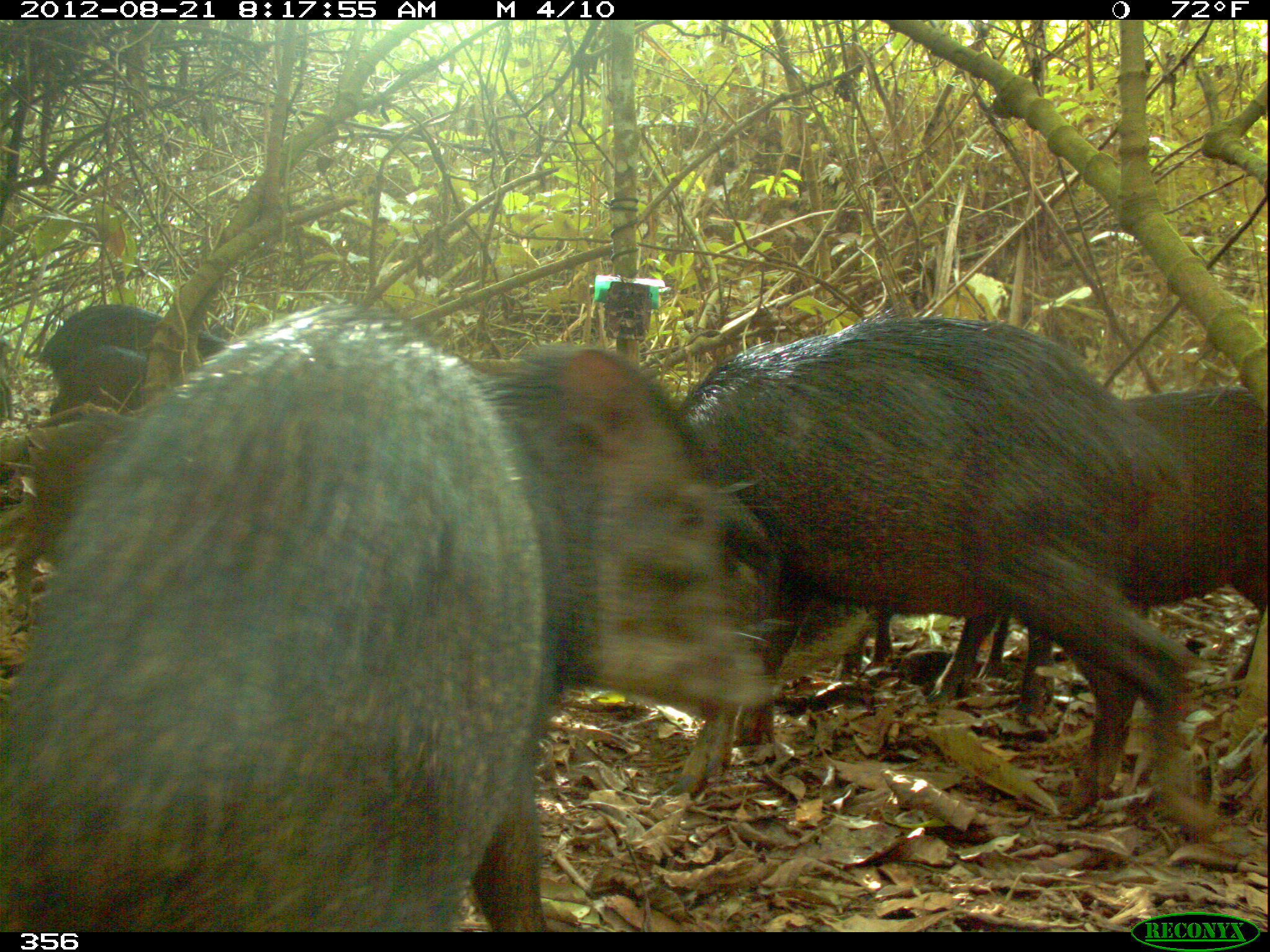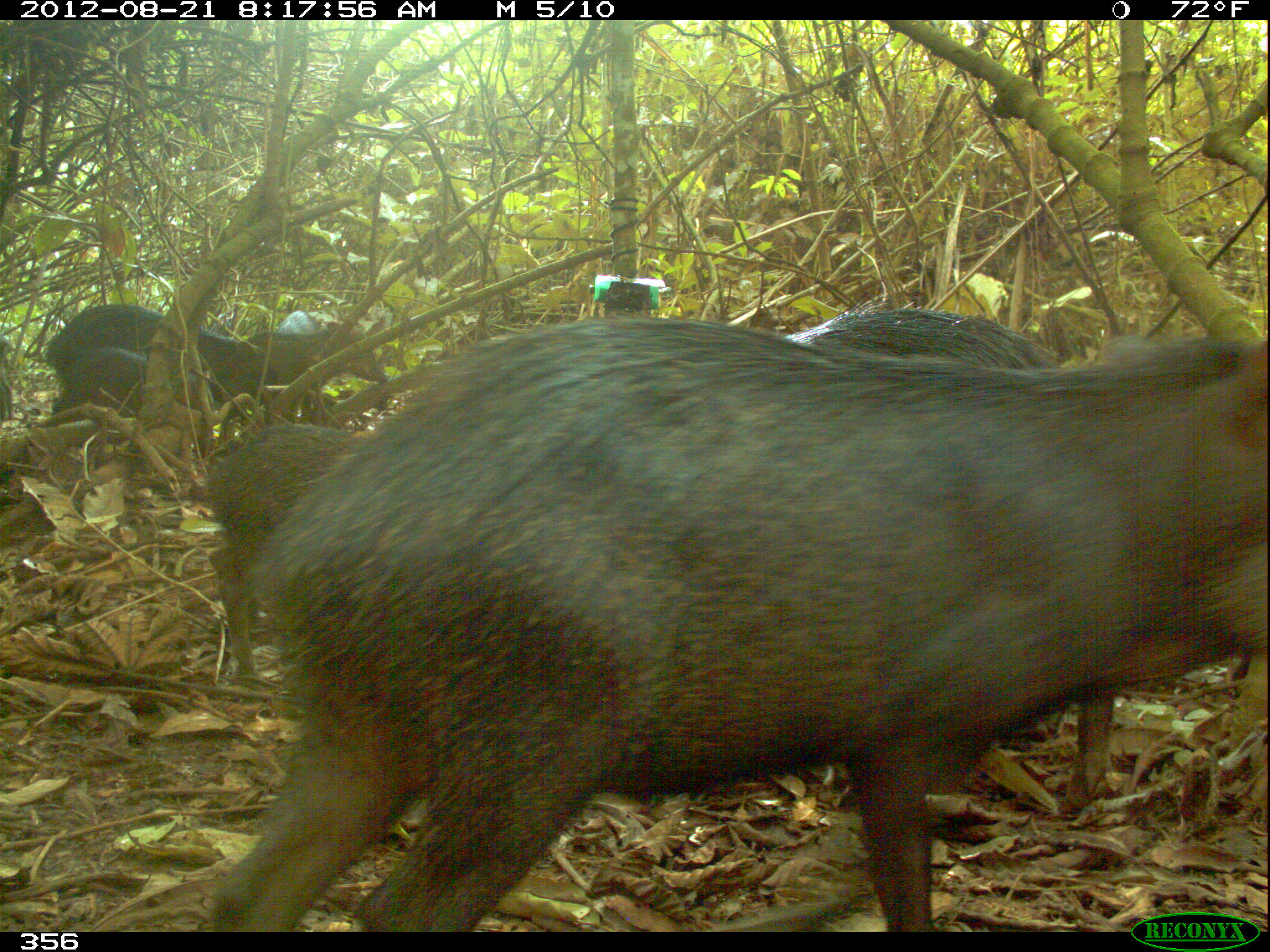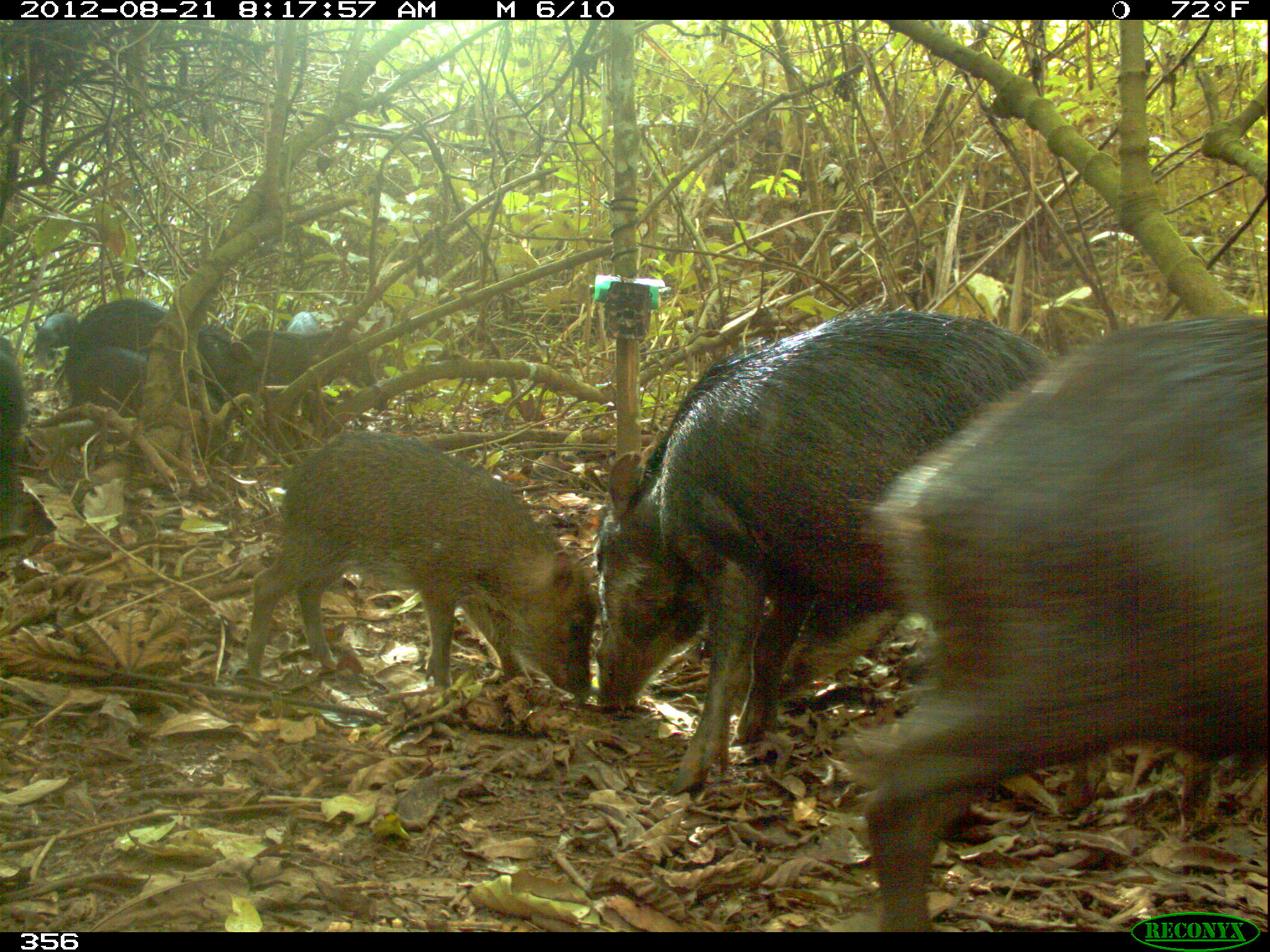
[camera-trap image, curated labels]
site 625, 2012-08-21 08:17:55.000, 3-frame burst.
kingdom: Animalia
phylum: Chordata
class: Mammalia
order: Artiodactyla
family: Tayassuidae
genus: Tayassu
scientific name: Tayassu pecari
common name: white-lipped peccary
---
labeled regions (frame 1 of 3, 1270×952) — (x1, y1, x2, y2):
tayassu pecari: (1, 306, 787, 932); (675, 306, 1220, 839); (924, 388, 1266, 727); (38, 296, 221, 409); (784, 596, 1018, 681); (45, 347, 144, 408)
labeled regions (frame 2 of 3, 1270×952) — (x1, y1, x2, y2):
tayassu pecari: (208, 320, 1270, 931); (793, 301, 1116, 833); (203, 419, 360, 680); (48, 303, 251, 407); (270, 321, 393, 404); (49, 345, 148, 416); (277, 307, 333, 335)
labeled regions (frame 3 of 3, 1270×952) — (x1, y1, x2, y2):
tayassu pecari: (846, 312, 1270, 930); (597, 312, 1056, 798); (244, 426, 593, 702); (71, 298, 248, 401); (772, 596, 902, 707); (239, 329, 380, 388); (0, 335, 29, 561); (65, 348, 148, 412); (33, 311, 80, 367); (283, 310, 319, 333)